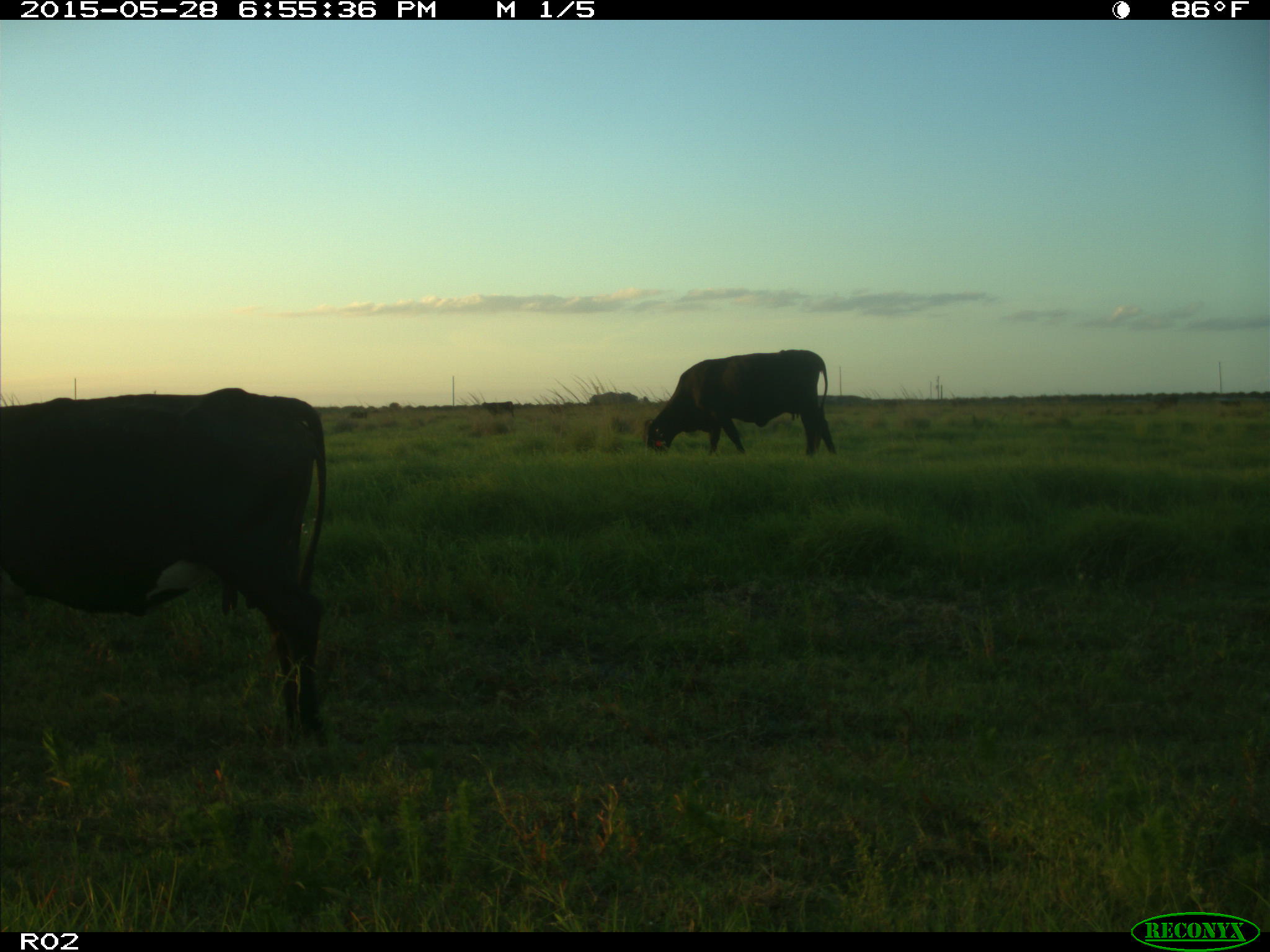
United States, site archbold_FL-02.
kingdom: Animalia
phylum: Chordata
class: Mammalia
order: Artiodactyla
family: Bovidae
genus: Bos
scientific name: Bos taurus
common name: domestic cow